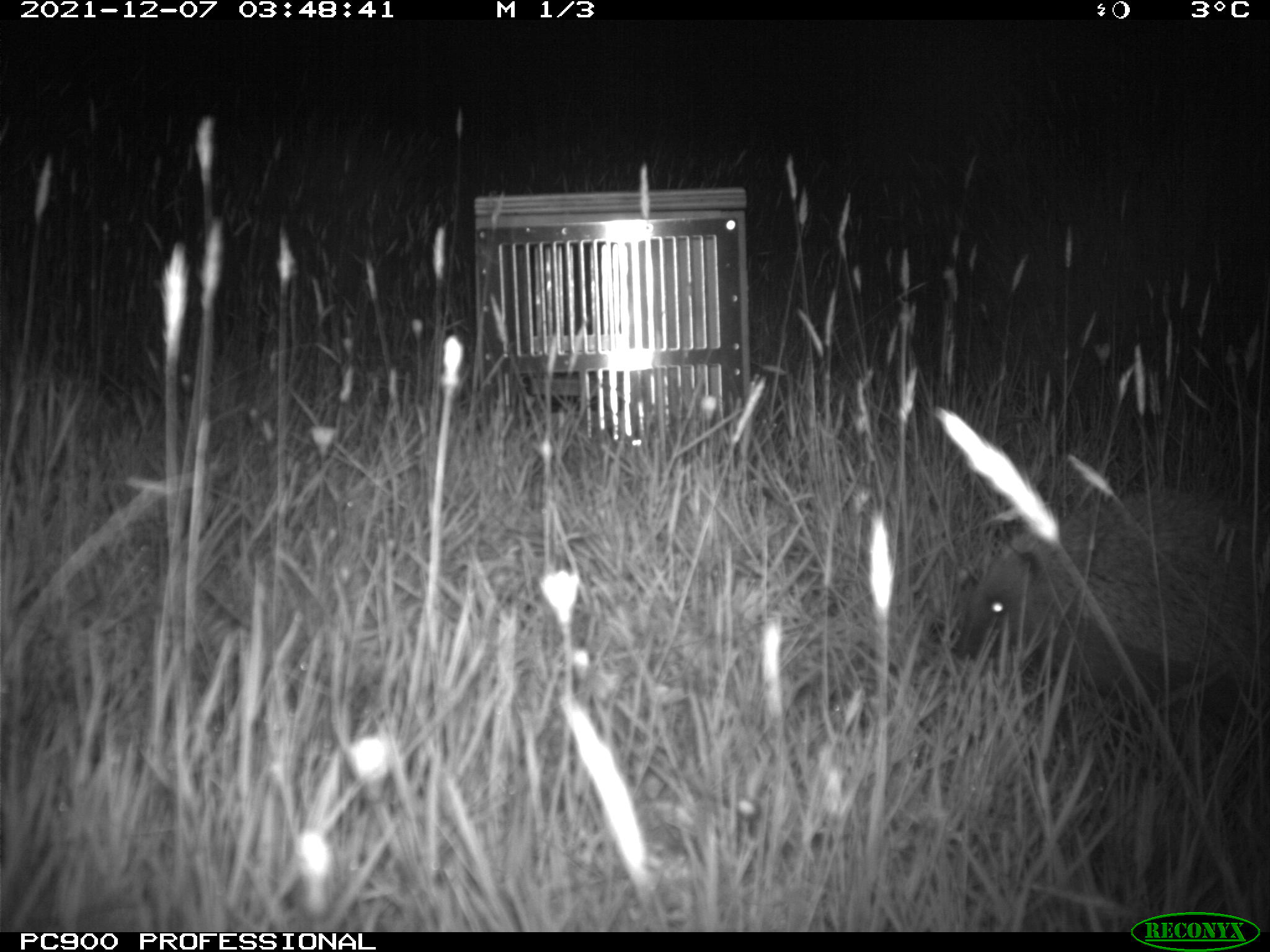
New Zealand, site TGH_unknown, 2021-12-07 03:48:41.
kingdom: Animalia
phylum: Chordata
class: Mammalia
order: Eulipotyphla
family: Erinaceidae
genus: Erinaceus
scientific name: Erinaceus europaeus europaeus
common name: european hedgehog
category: hedgehog